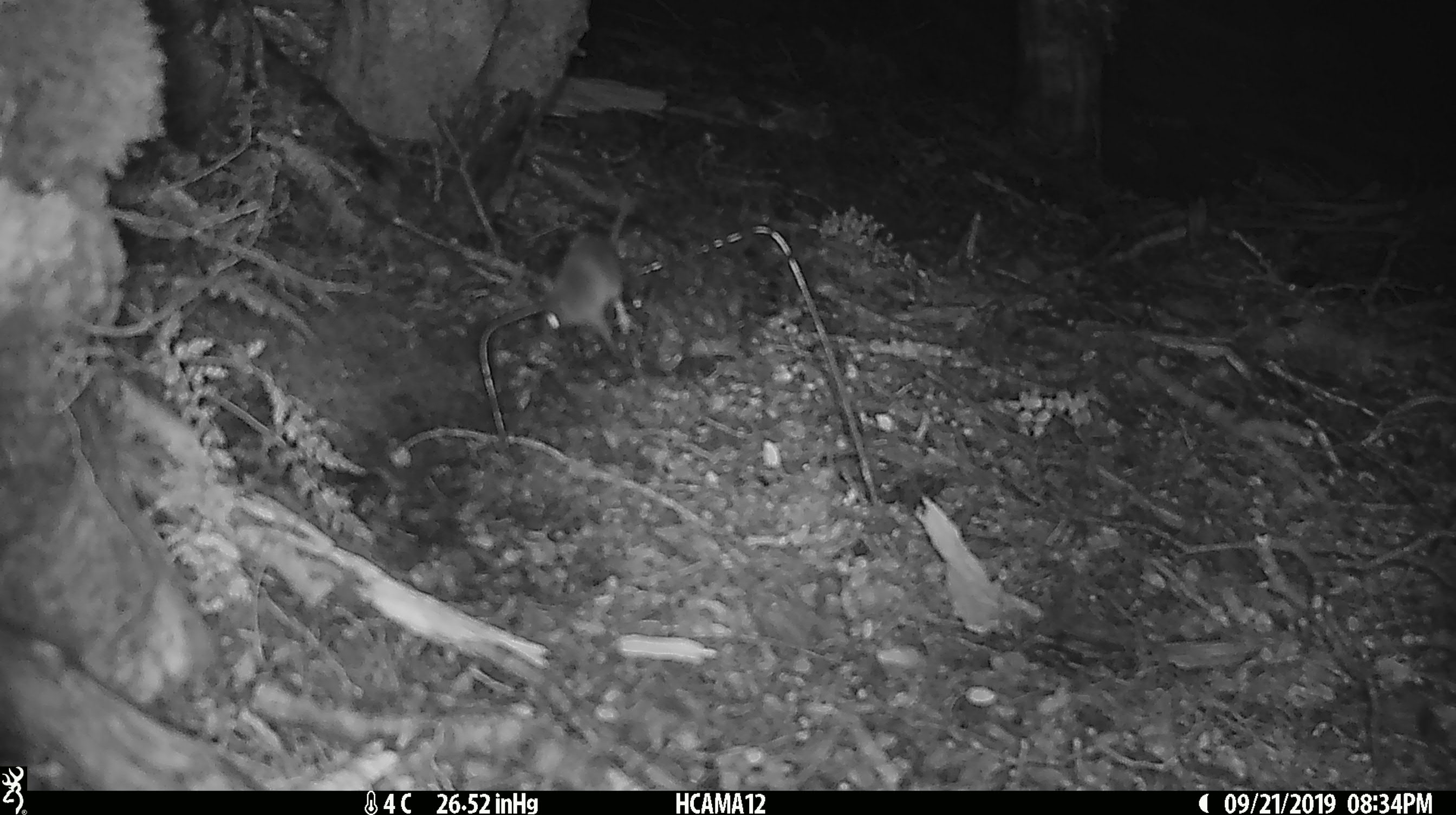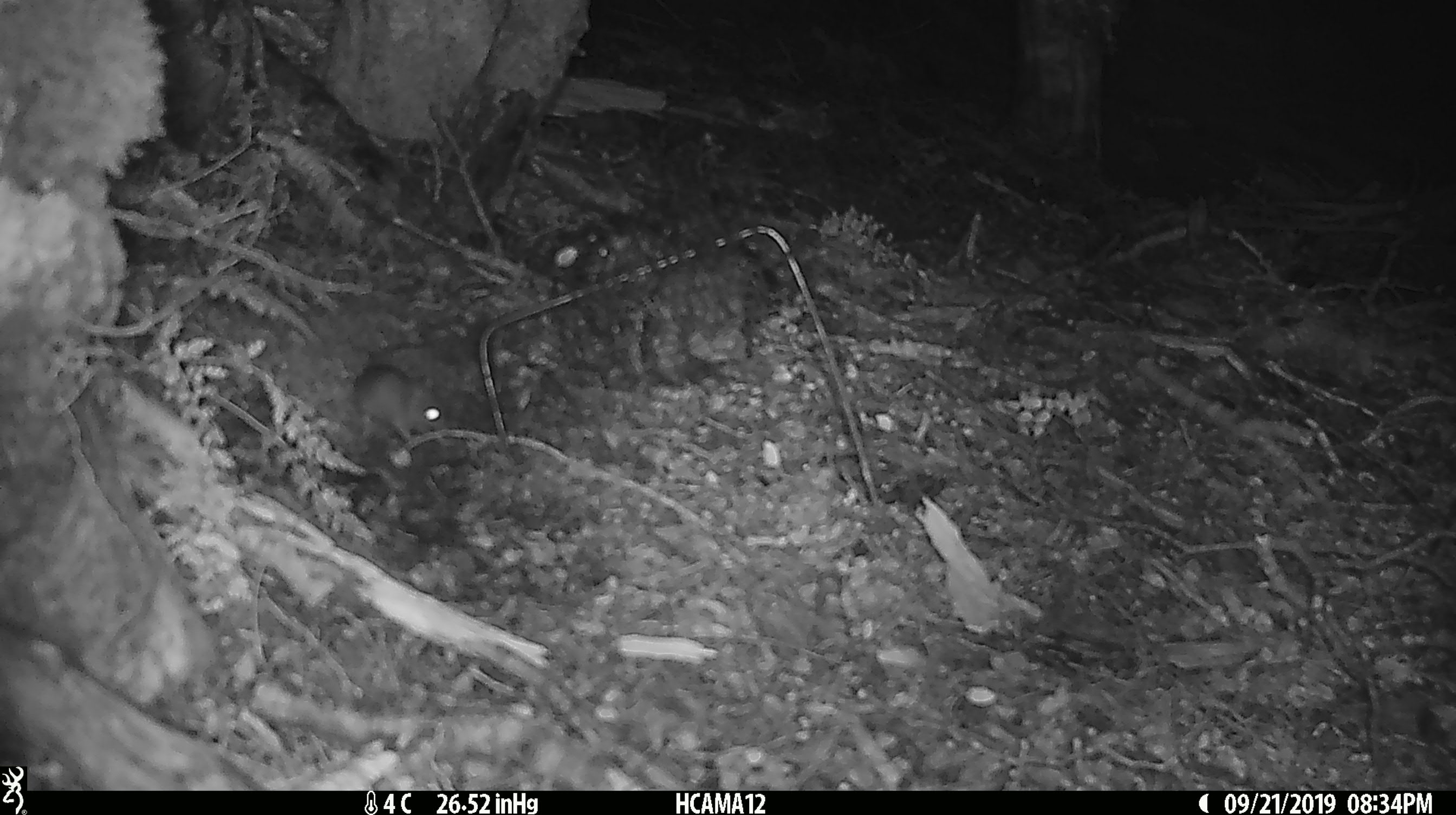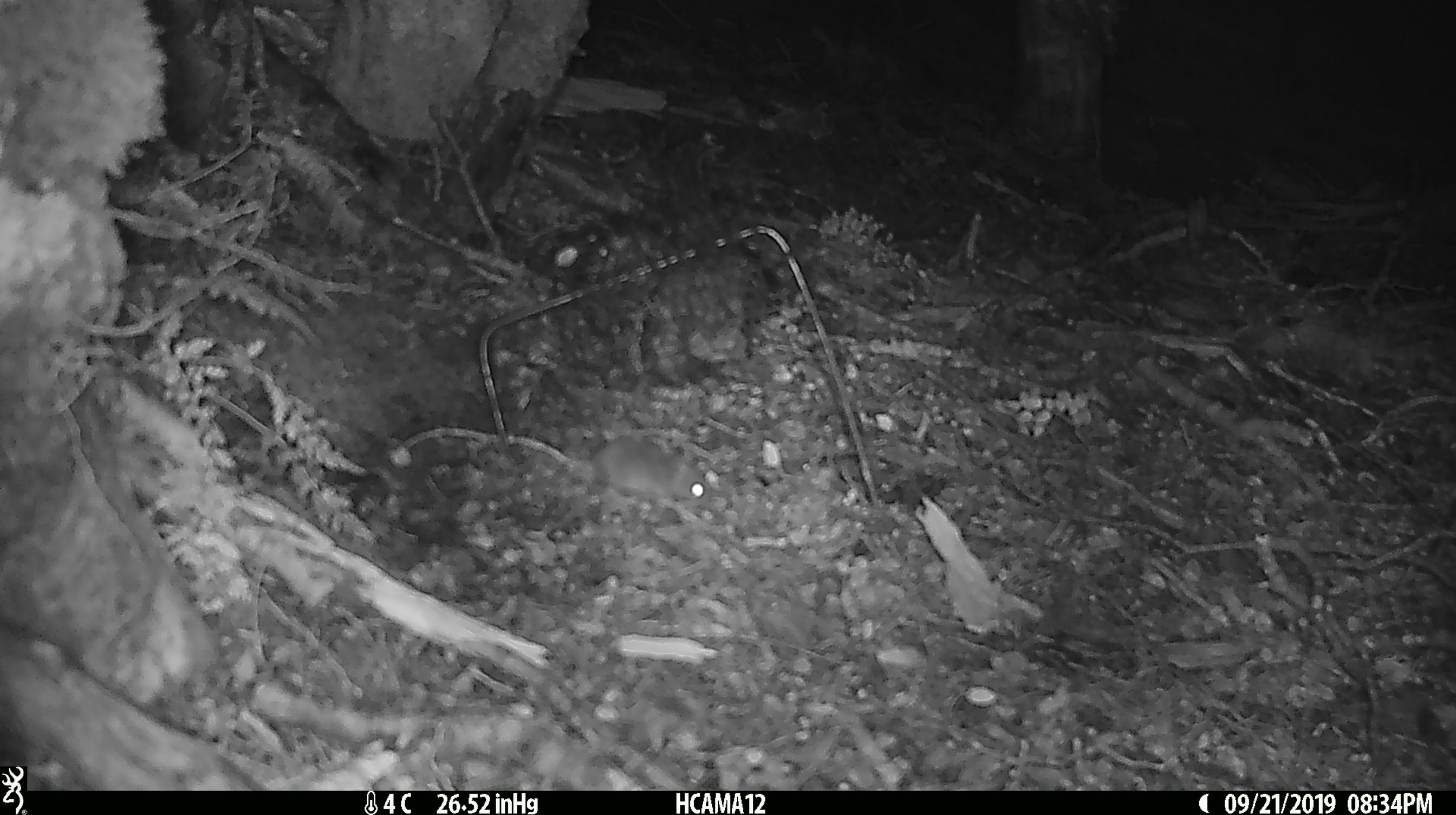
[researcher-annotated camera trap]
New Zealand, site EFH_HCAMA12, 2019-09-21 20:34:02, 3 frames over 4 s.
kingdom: Animalia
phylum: Chordata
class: Mammalia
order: Rodentia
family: Muridae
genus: Mus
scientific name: Mus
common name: mouse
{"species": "mouse (Mus)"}